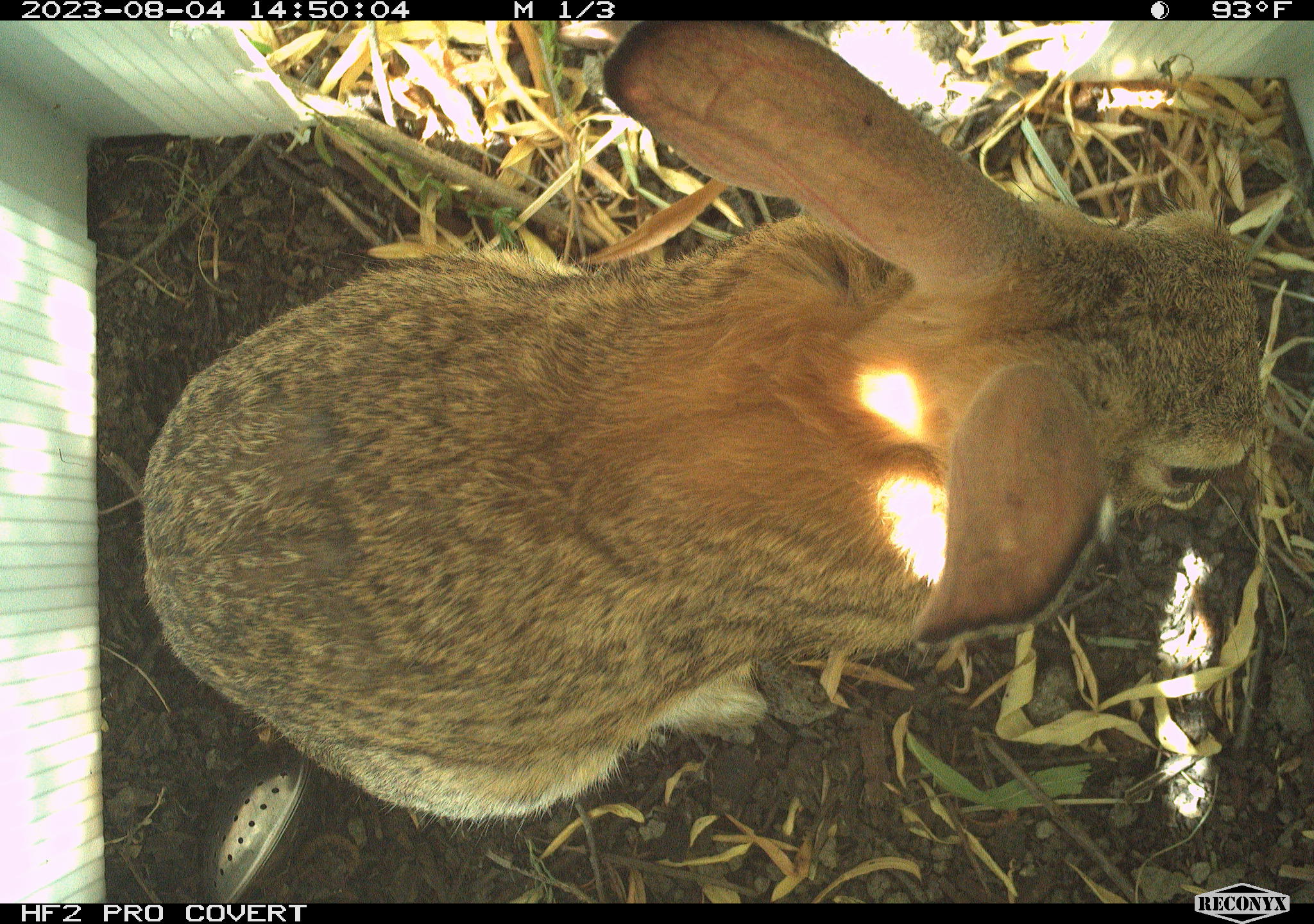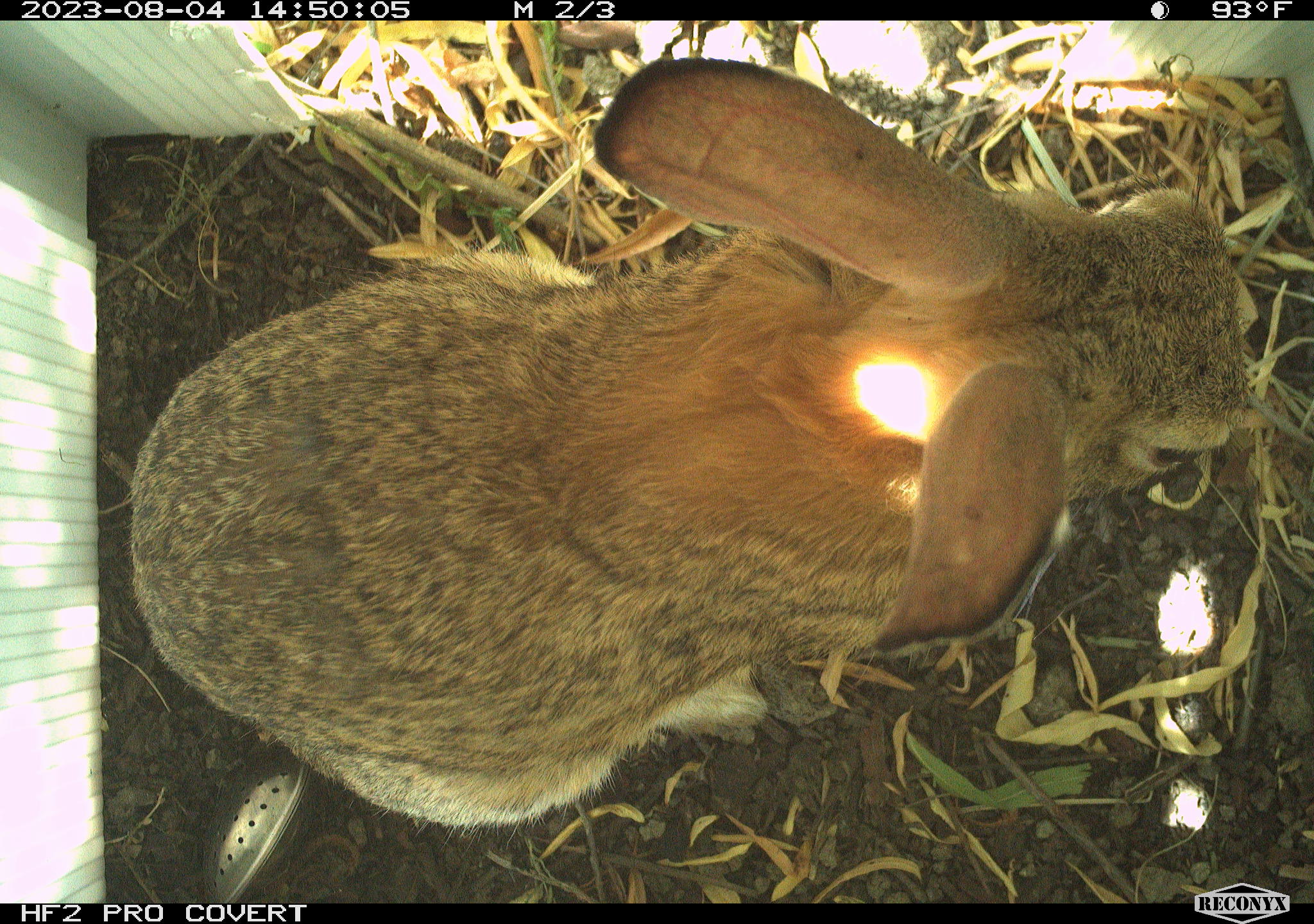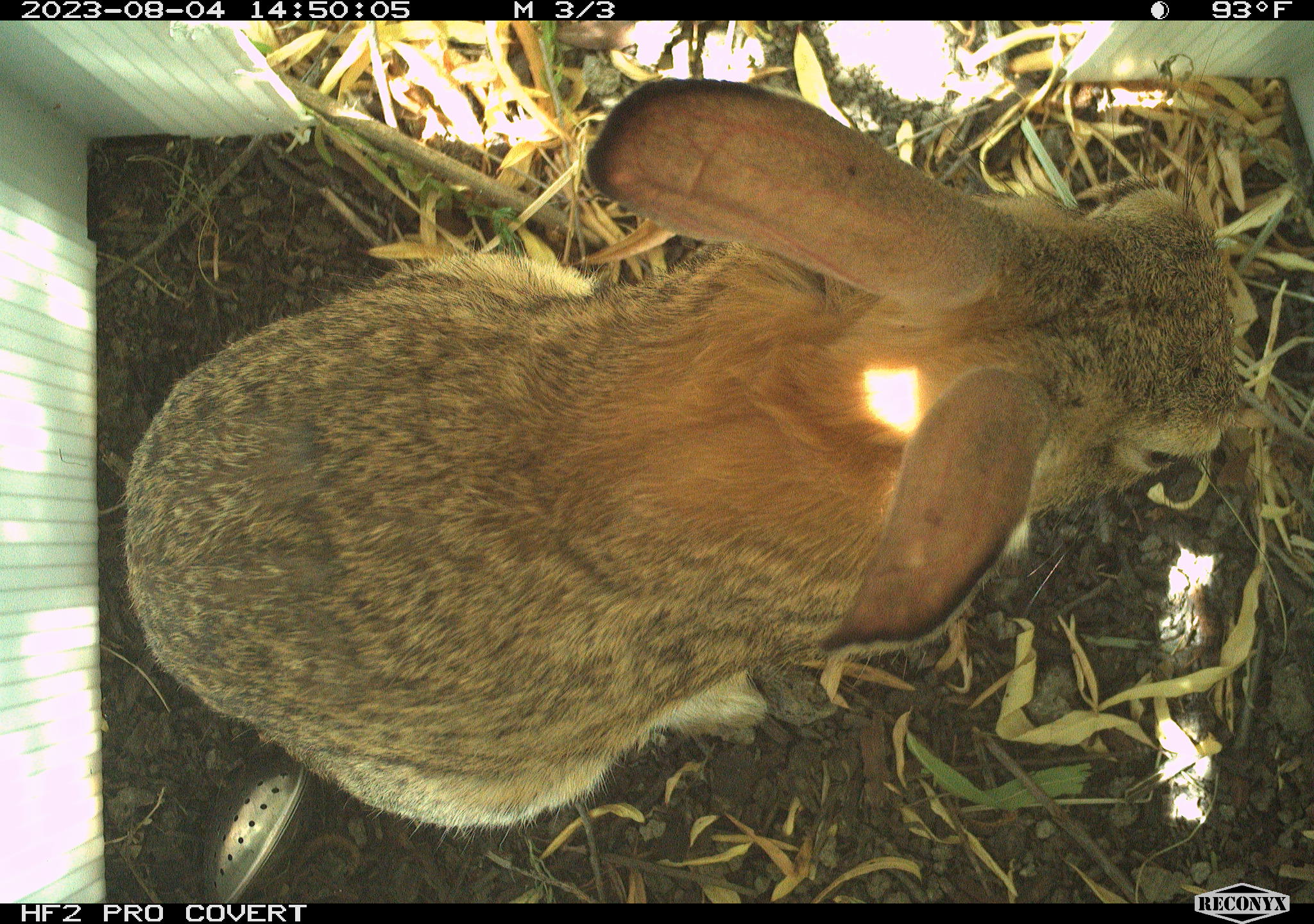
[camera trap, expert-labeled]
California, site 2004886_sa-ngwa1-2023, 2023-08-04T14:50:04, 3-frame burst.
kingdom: Animalia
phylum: Chordata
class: Mammalia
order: Lagomorpha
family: Leporidae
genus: Sylvilagus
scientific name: Sylvilagus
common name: cottontail rabbits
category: sylvilagus species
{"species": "sylvilagus species (cottontail rabbits) (Sylvilagus)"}